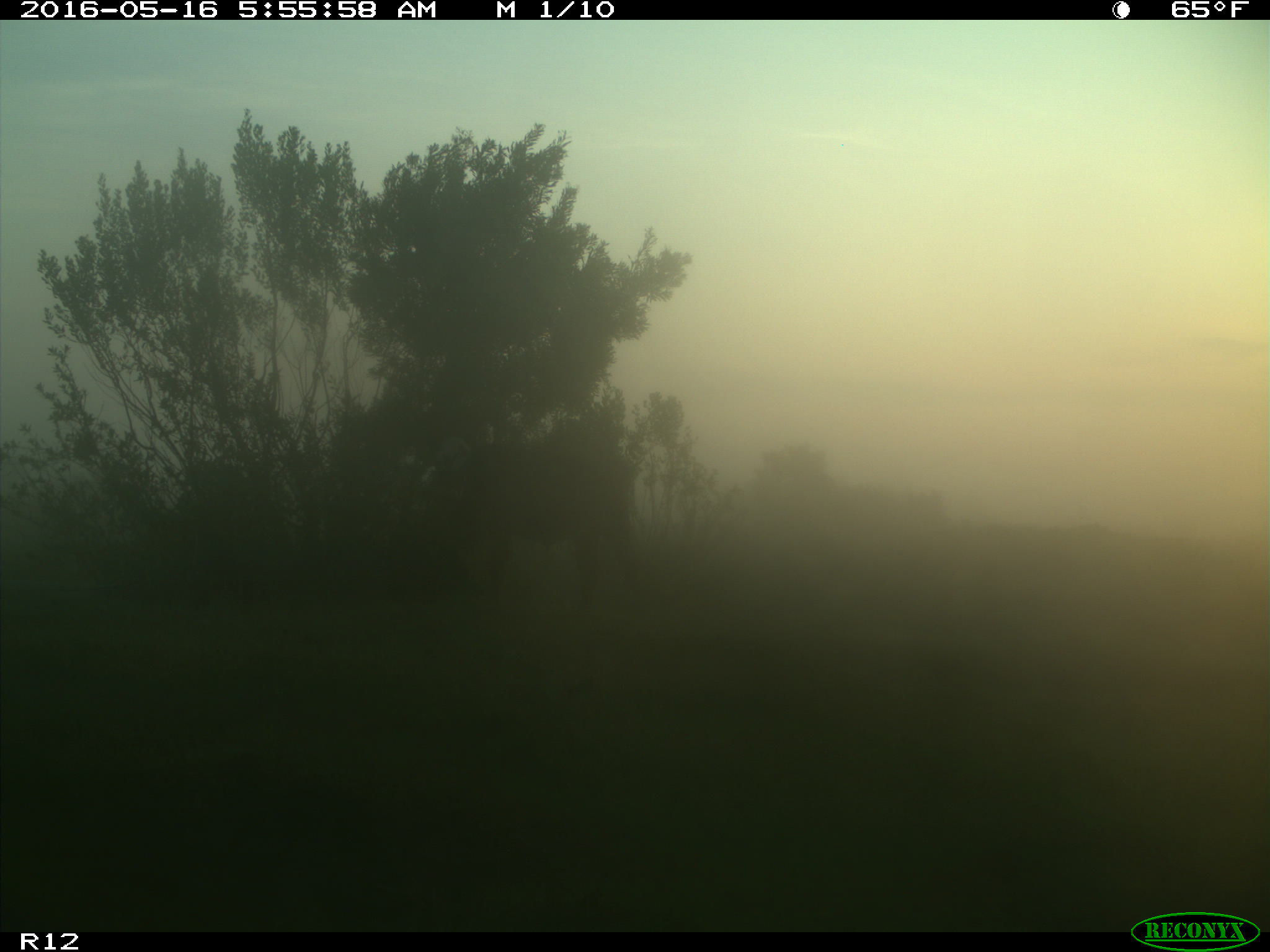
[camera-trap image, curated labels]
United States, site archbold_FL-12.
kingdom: Animalia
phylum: Chordata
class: Mammalia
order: Artiodactyla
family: Bovidae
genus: Bos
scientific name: Bos taurus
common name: domestic cow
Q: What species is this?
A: Bos taurus (domestic cow).